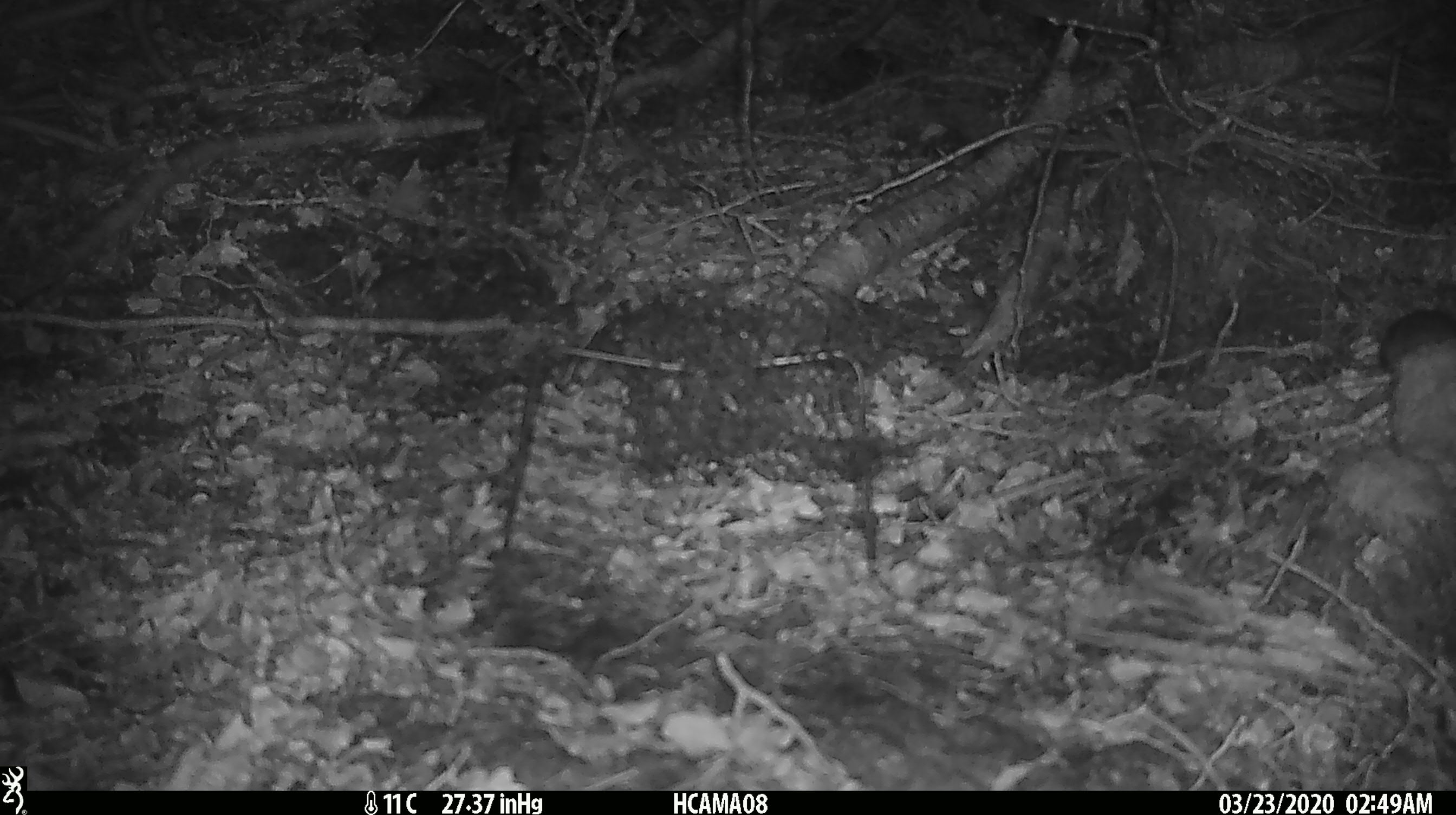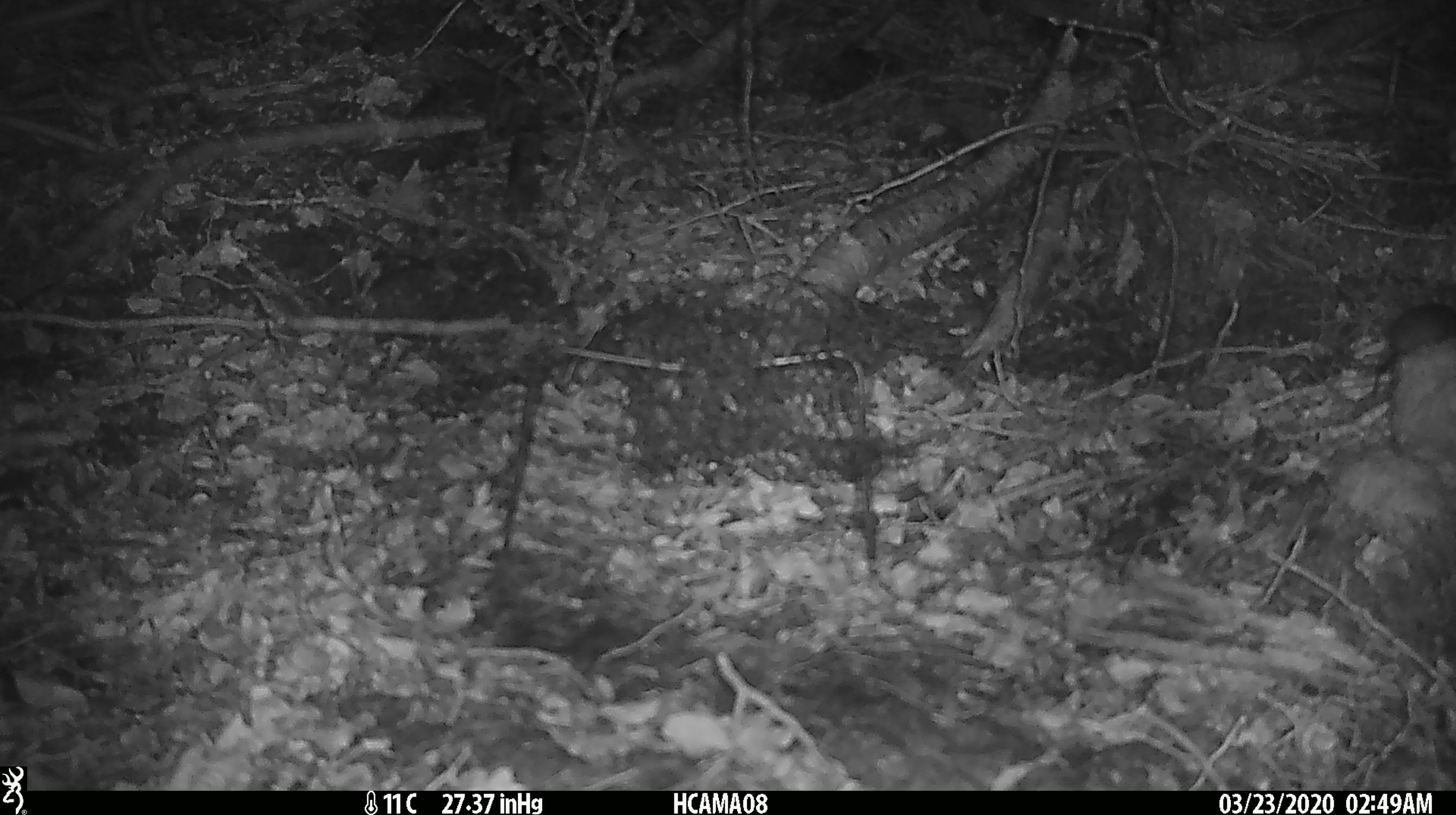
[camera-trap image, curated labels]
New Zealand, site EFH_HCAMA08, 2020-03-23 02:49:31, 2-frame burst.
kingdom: Animalia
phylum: Chordata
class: Mammalia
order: Rodentia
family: Muridae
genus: Mus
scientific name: Mus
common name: mouse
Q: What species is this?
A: Mouse (Mus).